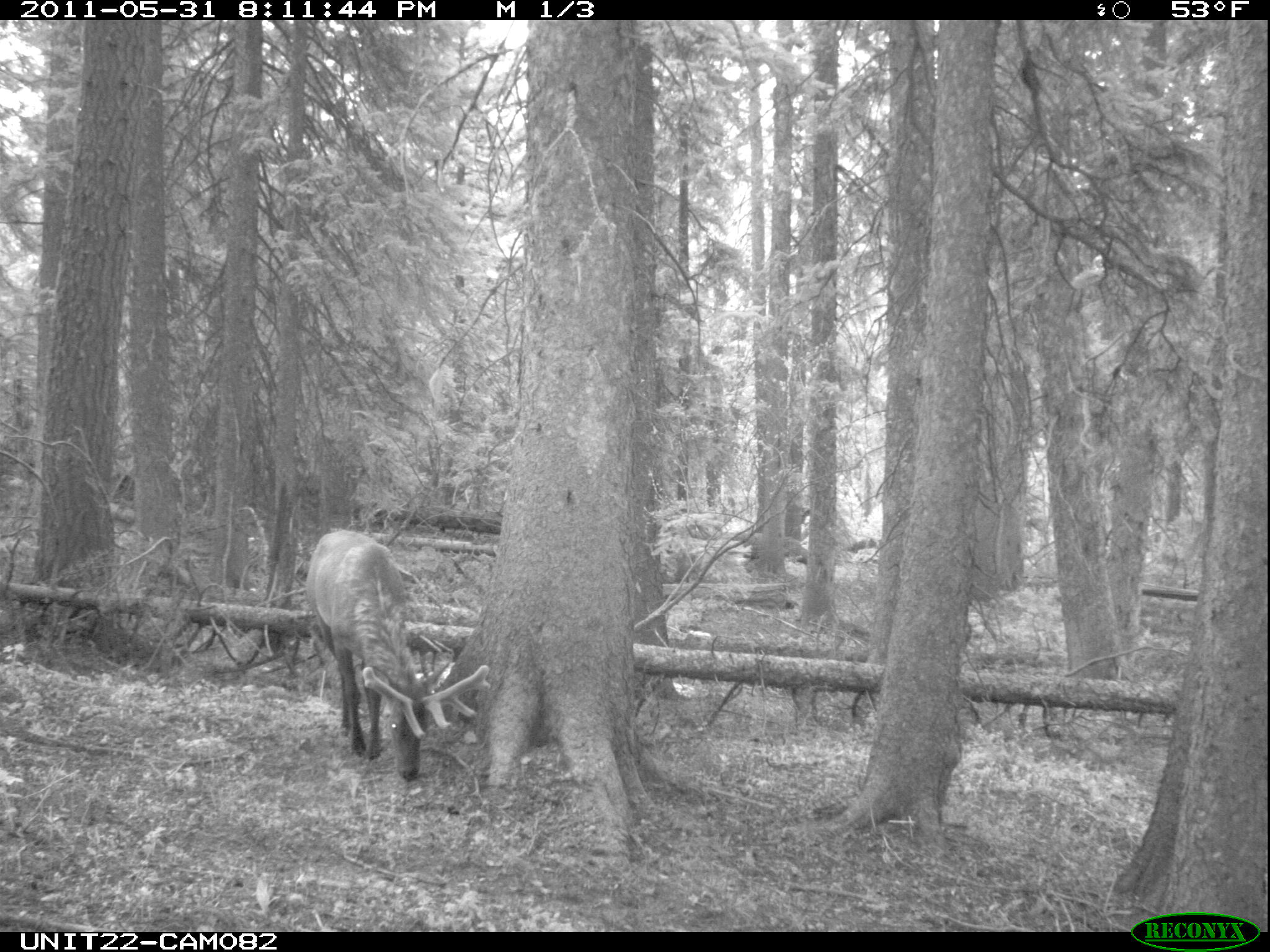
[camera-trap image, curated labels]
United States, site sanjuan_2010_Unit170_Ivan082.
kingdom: Animalia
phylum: Chordata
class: Mammalia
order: Artiodactyla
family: Cervidae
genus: Cervus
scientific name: Cervus elaphus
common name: red deer